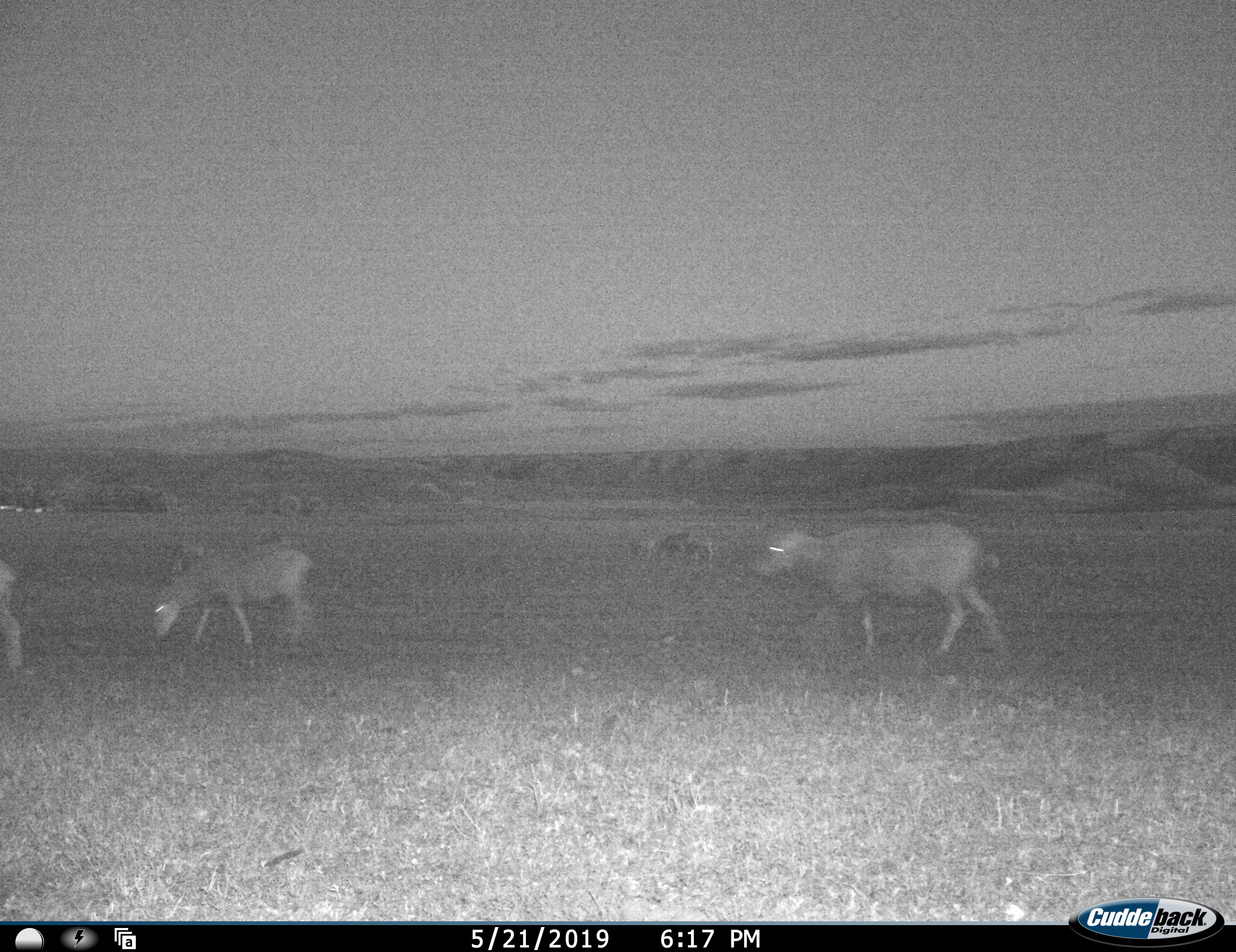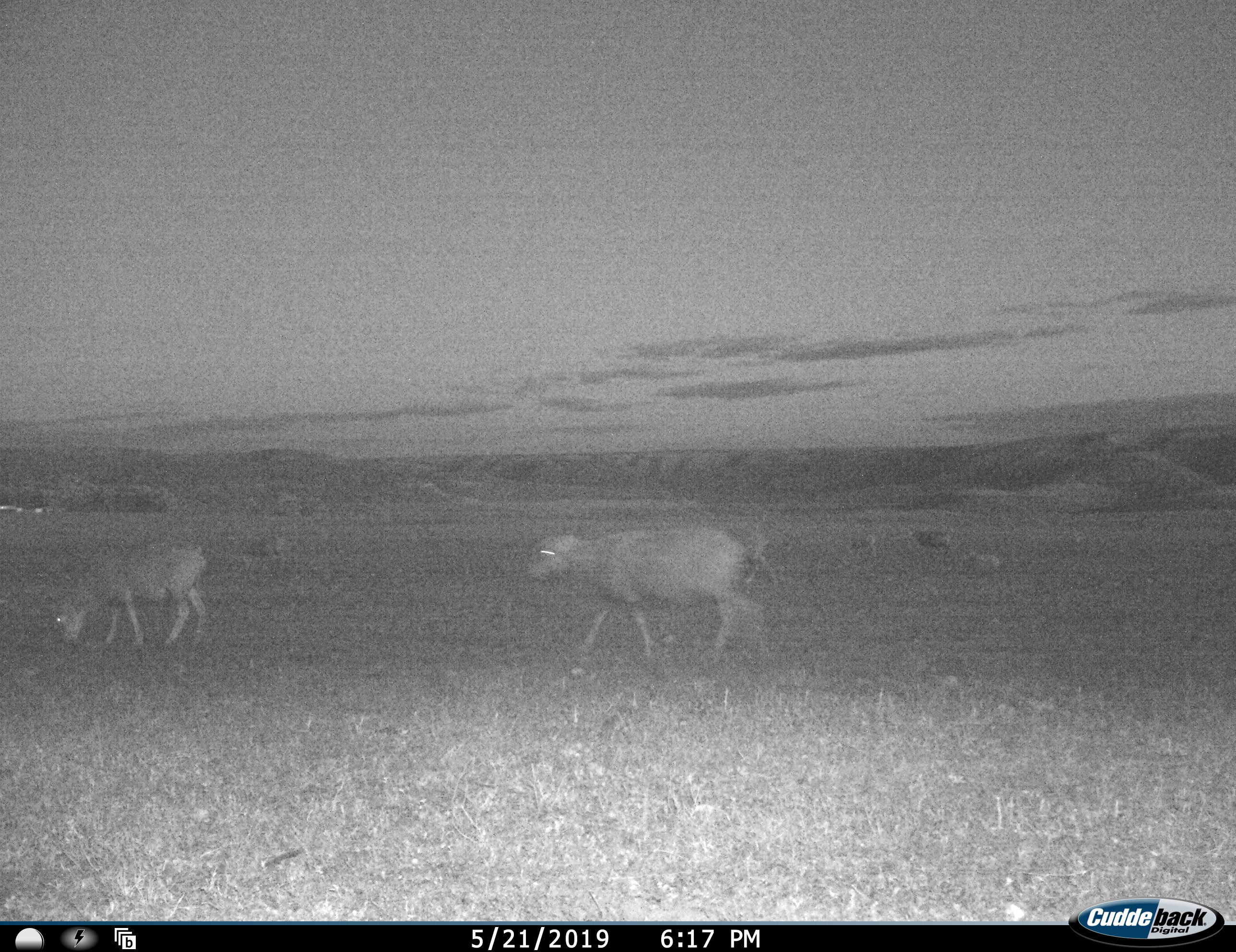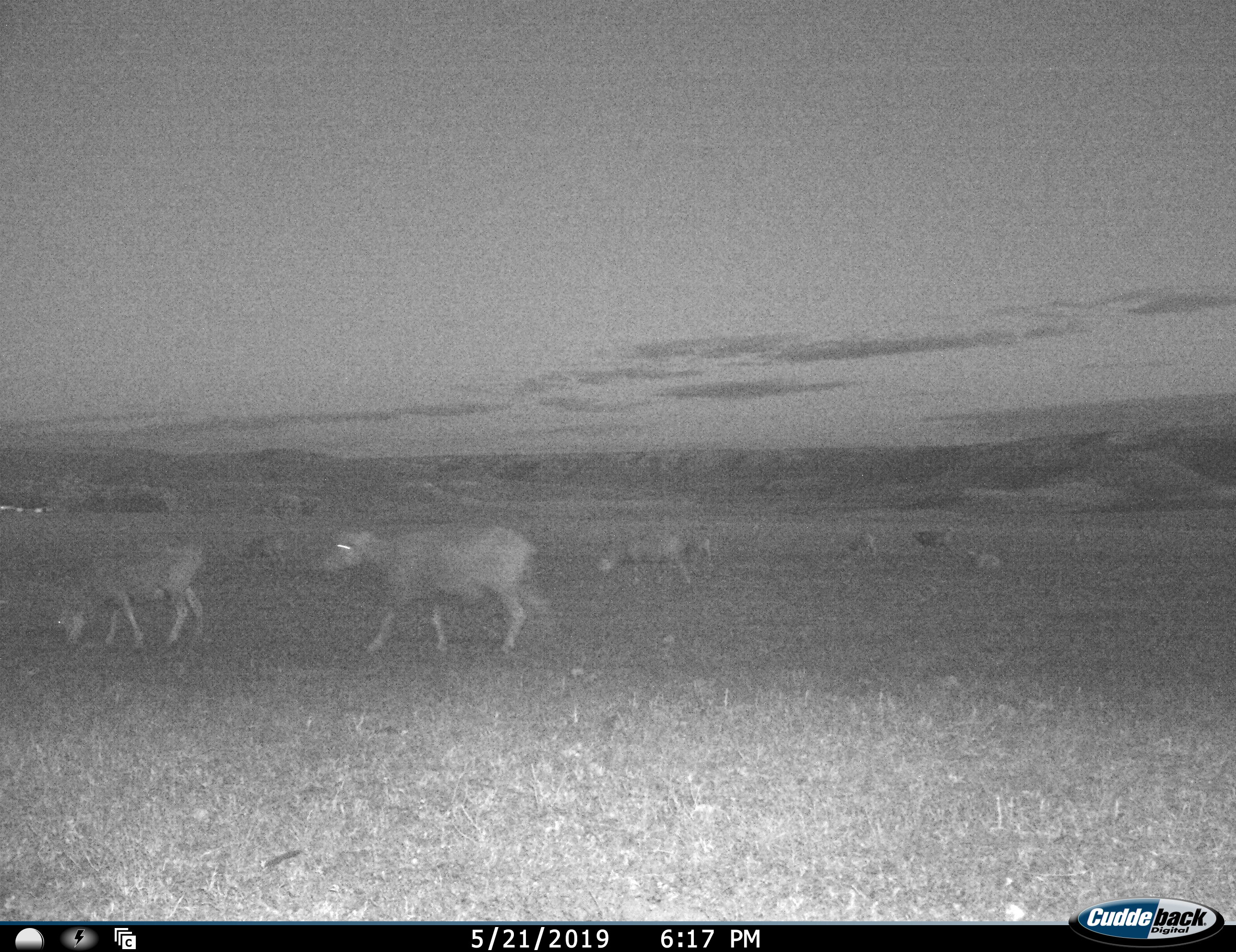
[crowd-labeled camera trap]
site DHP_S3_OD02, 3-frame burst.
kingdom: Animalia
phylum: Chordata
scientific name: Vertebrata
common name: domestic animal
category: domesticanimal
Domesticanimal (domestic animal) (Vertebrata), count 11-50. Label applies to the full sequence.